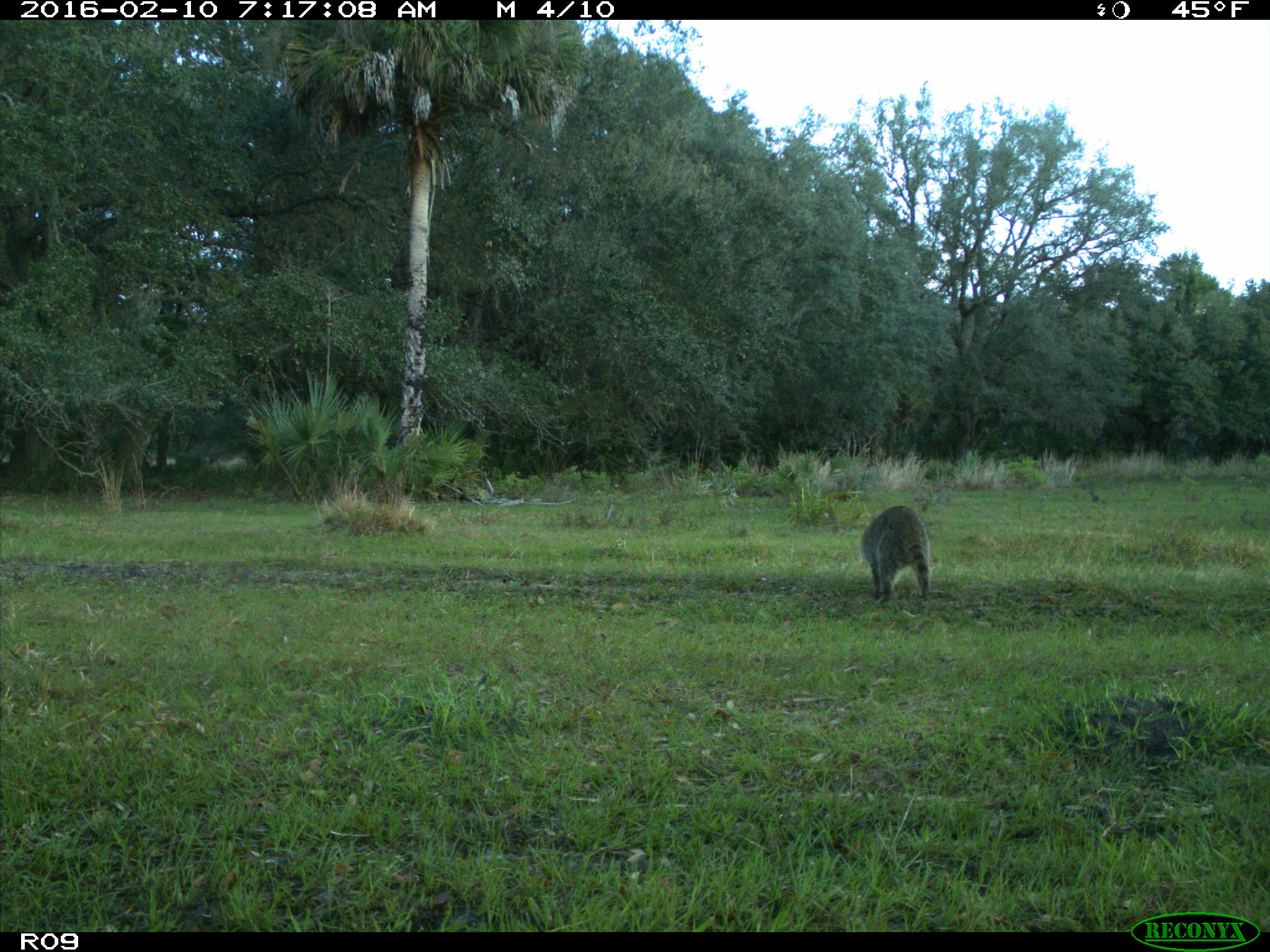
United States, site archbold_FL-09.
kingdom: Animalia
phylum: Chordata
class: Mammalia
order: Carnivora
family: Procyonidae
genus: Procyon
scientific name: Procyon lotor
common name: common raccoon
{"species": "Procyon lotor (common raccoon)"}